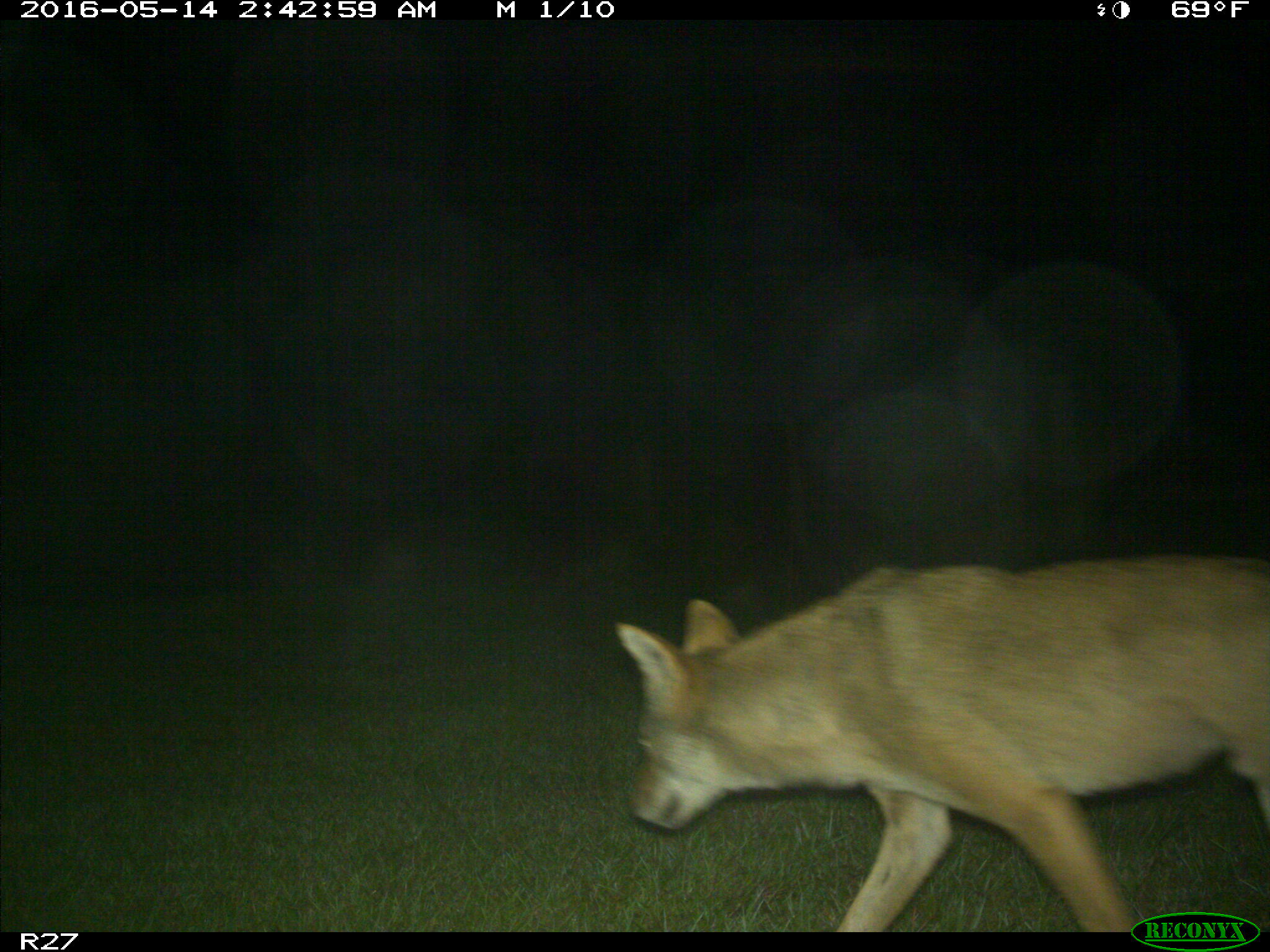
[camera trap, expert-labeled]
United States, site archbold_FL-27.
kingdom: Animalia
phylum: Chordata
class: Mammalia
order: Carnivora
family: Canidae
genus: Canis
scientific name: Canis latrans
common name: coyote